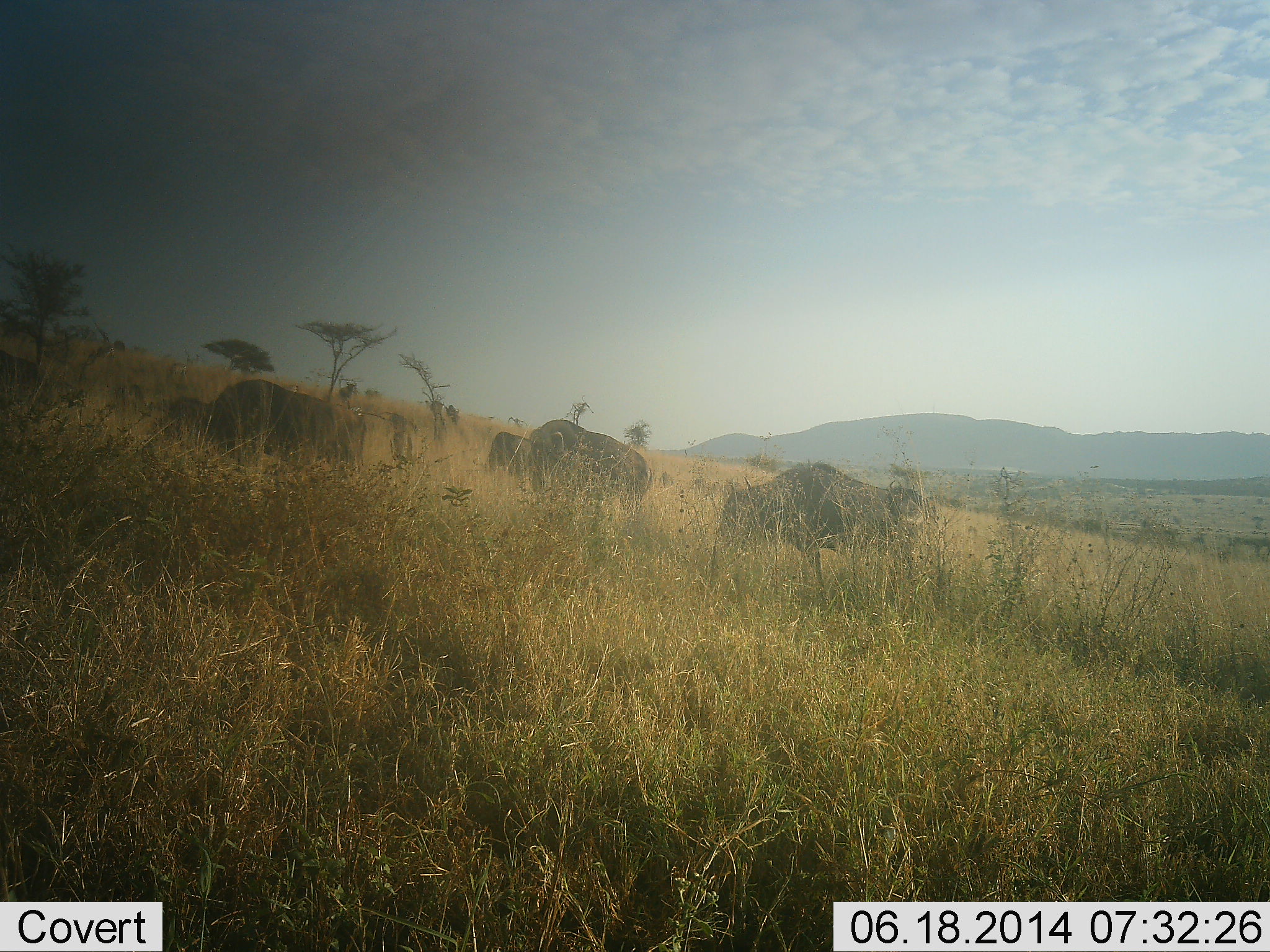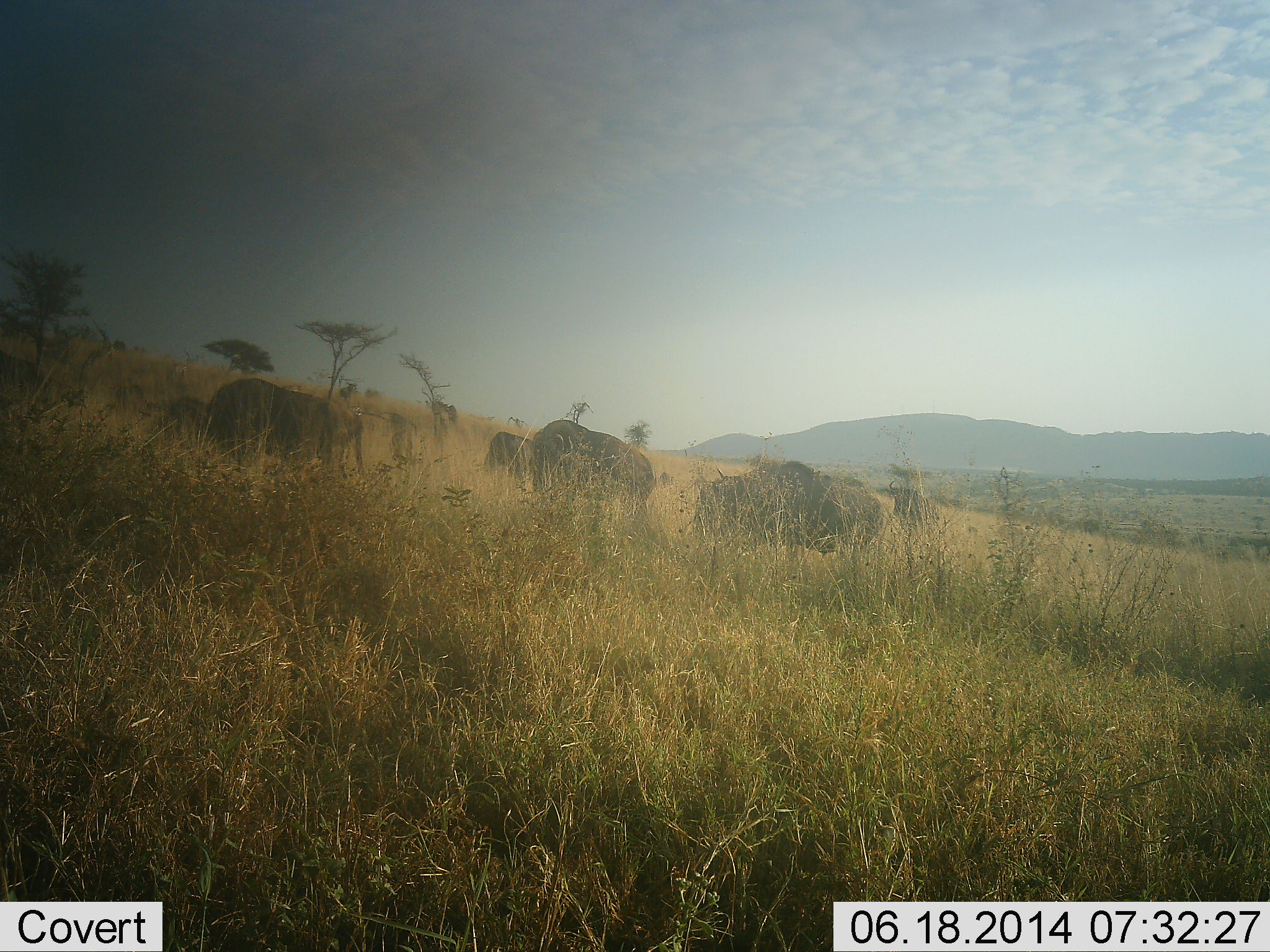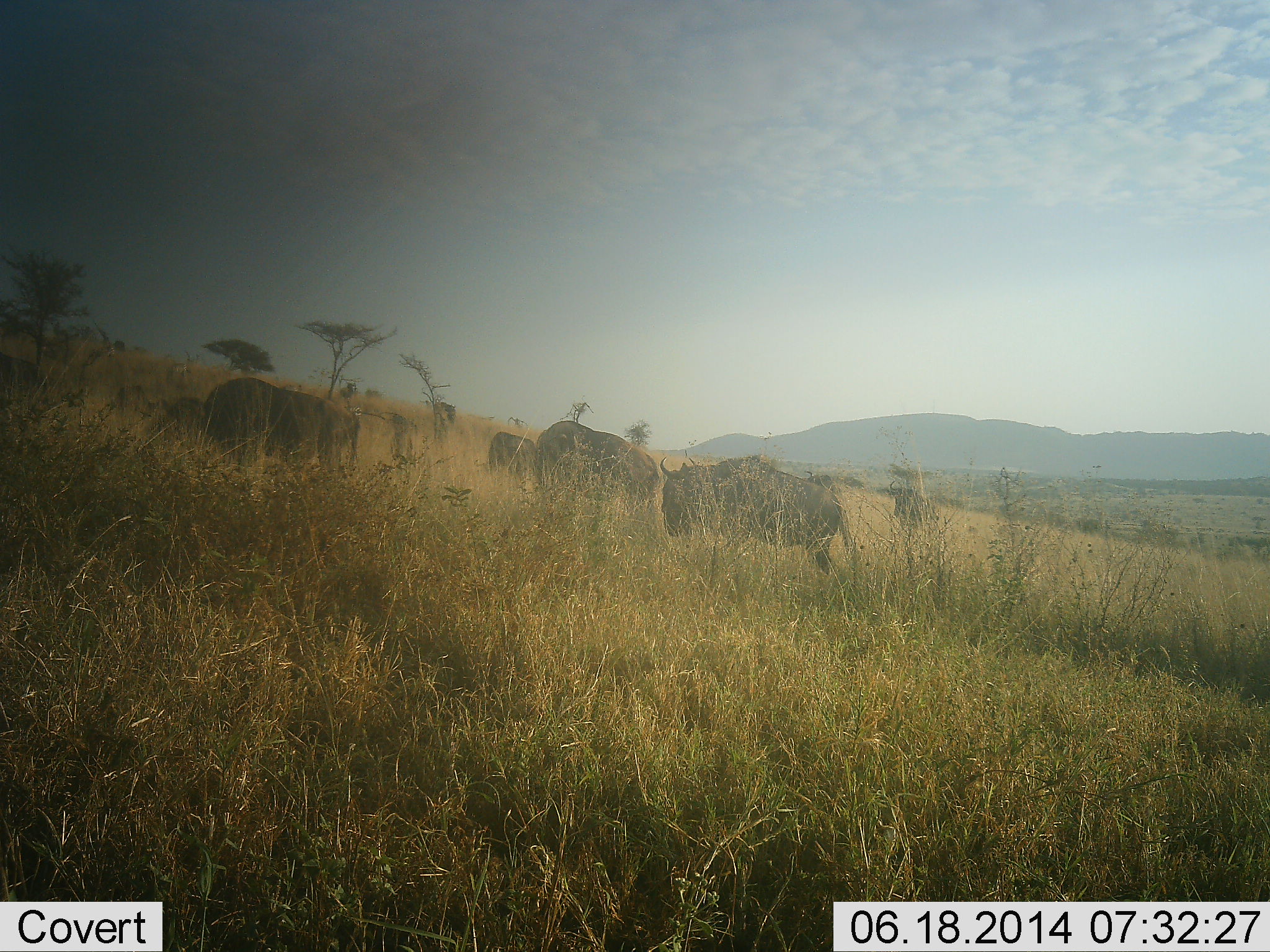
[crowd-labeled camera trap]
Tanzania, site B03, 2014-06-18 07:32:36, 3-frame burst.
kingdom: Animalia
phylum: Chordata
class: Mammalia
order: Artiodactyla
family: Bovidae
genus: Connochaetes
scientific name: Connochaetes taurinus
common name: blue wildebeest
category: wildebeest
Wildebeest (blue wildebeest) (Connochaetes taurinus), count 5. Behavior (volunteer vote fractions): standing 20%, resting 0%, moving 20%, interacting 10%. Young present (vote fraction): 0%. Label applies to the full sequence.